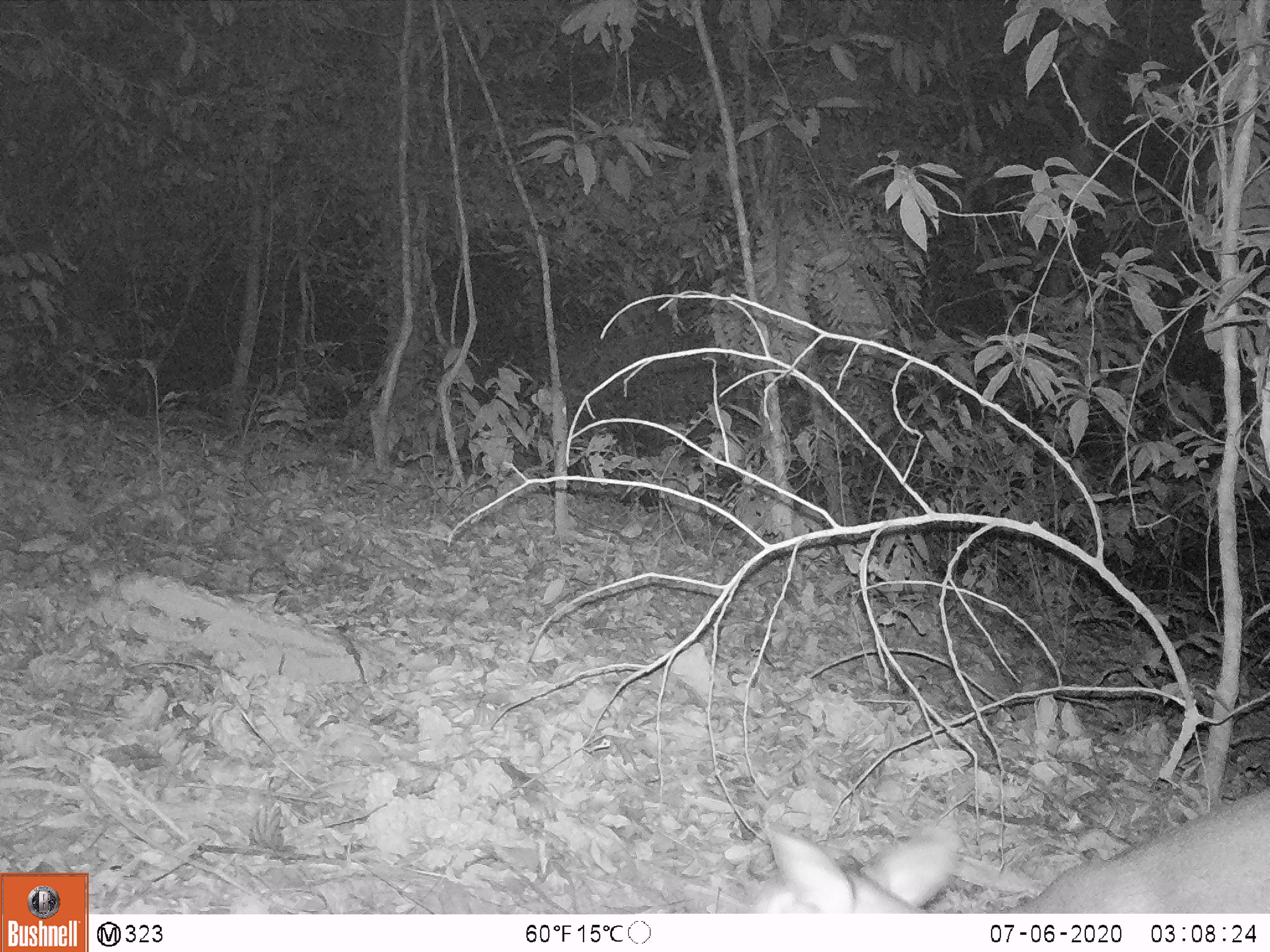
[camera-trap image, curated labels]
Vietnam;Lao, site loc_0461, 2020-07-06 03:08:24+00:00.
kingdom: Animalia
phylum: Chordata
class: Mammalia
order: Artiodactyla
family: Cervidae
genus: Muntiacus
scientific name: Muntiacus vuquangensis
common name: large-antlered muntjac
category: large antlered muntjac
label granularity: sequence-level